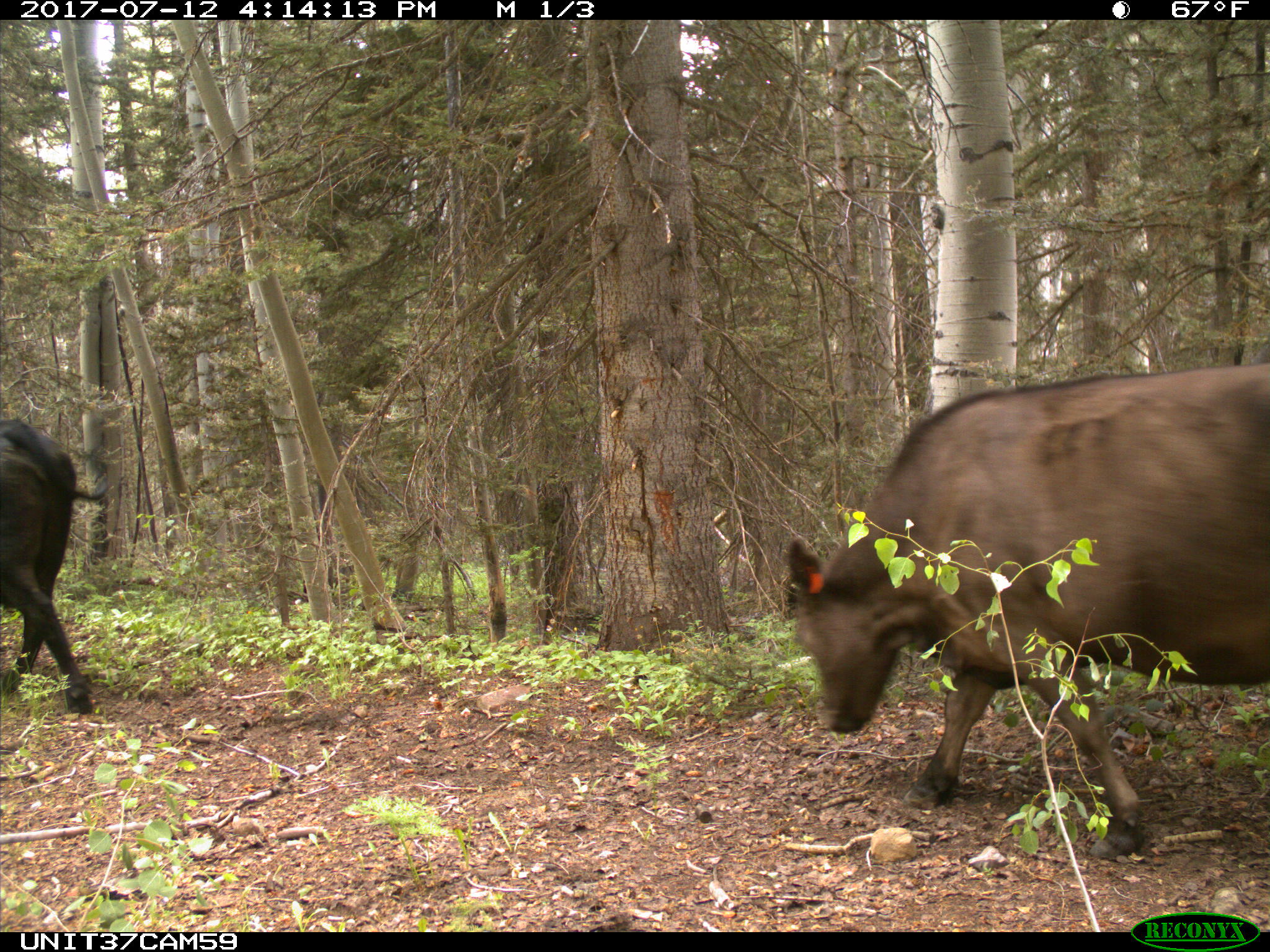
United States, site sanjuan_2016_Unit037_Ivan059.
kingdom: Animalia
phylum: Chordata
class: Mammalia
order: Artiodactyla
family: Bovidae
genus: Bos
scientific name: Bos taurus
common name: domestic cow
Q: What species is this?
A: Bos taurus (domestic cow).